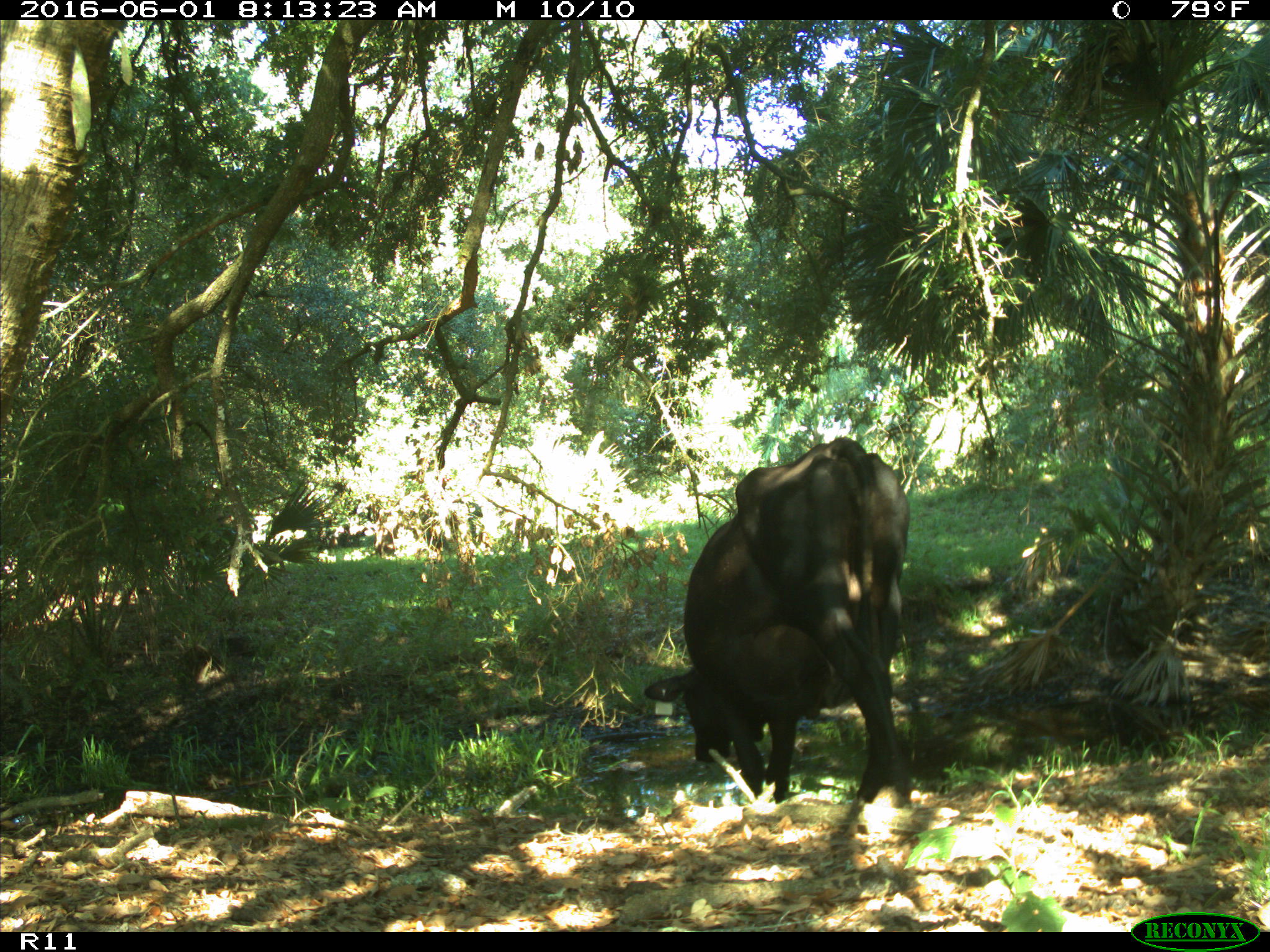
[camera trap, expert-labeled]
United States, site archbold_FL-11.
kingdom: Animalia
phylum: Chordata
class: Mammalia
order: Artiodactyla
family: Bovidae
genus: Bos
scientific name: Bos taurus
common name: domestic cow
Bos taurus (domestic cow).